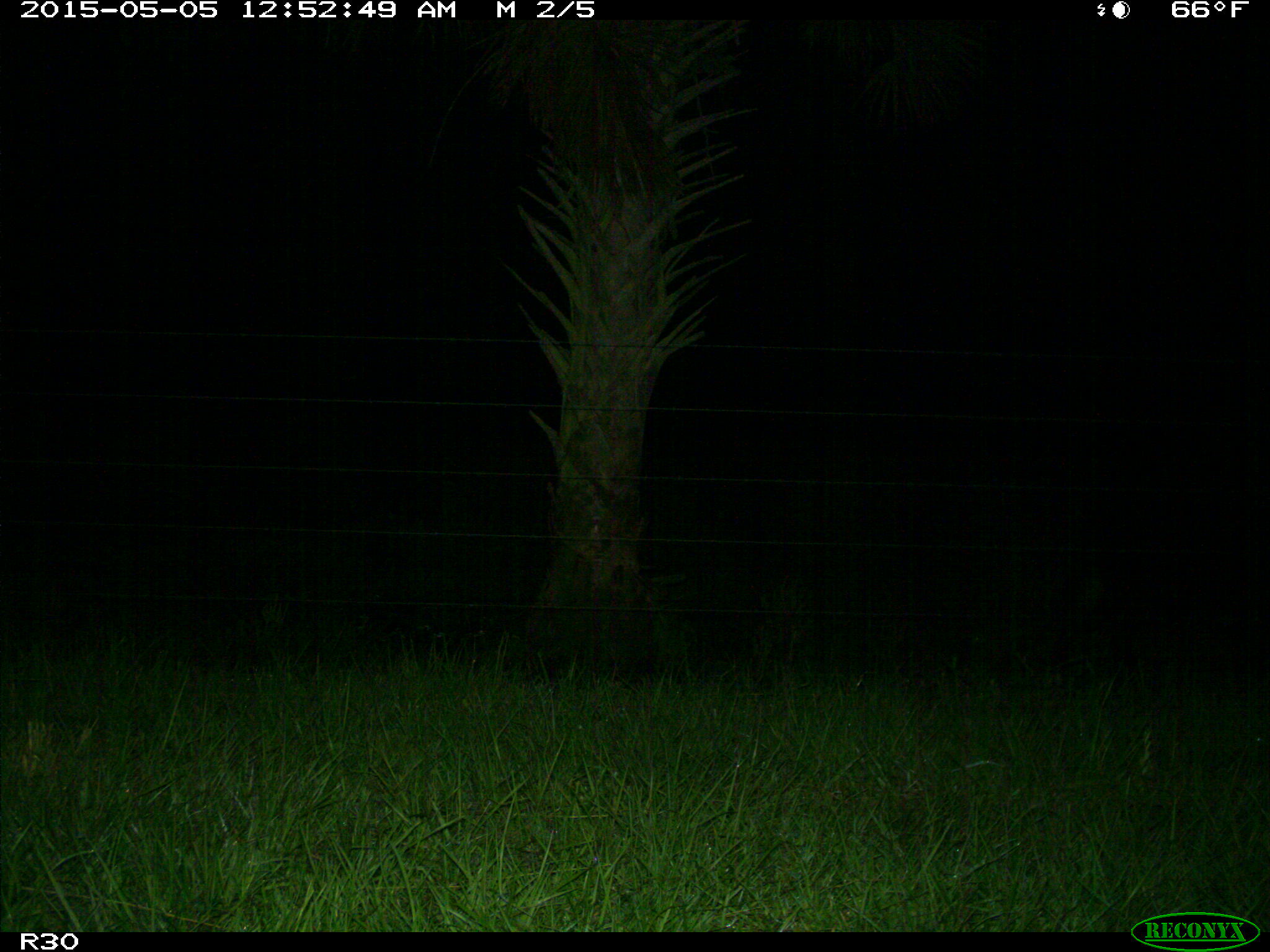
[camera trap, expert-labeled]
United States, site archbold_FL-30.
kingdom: Animalia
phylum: Chordata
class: Mammalia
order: Artiodactyla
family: Bovidae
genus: Bos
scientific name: Bos taurus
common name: domestic cow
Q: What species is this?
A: Bos taurus (domestic cow).